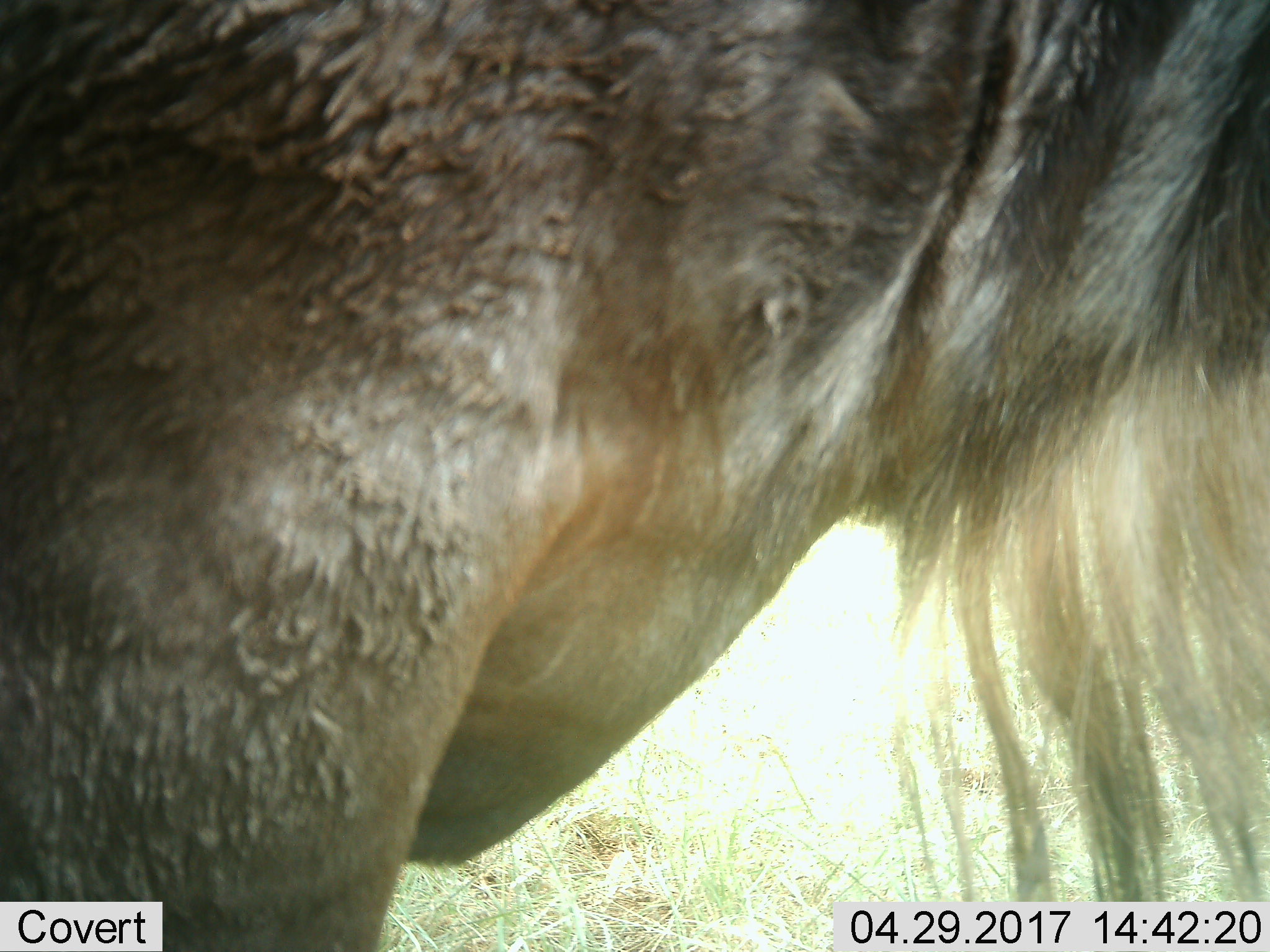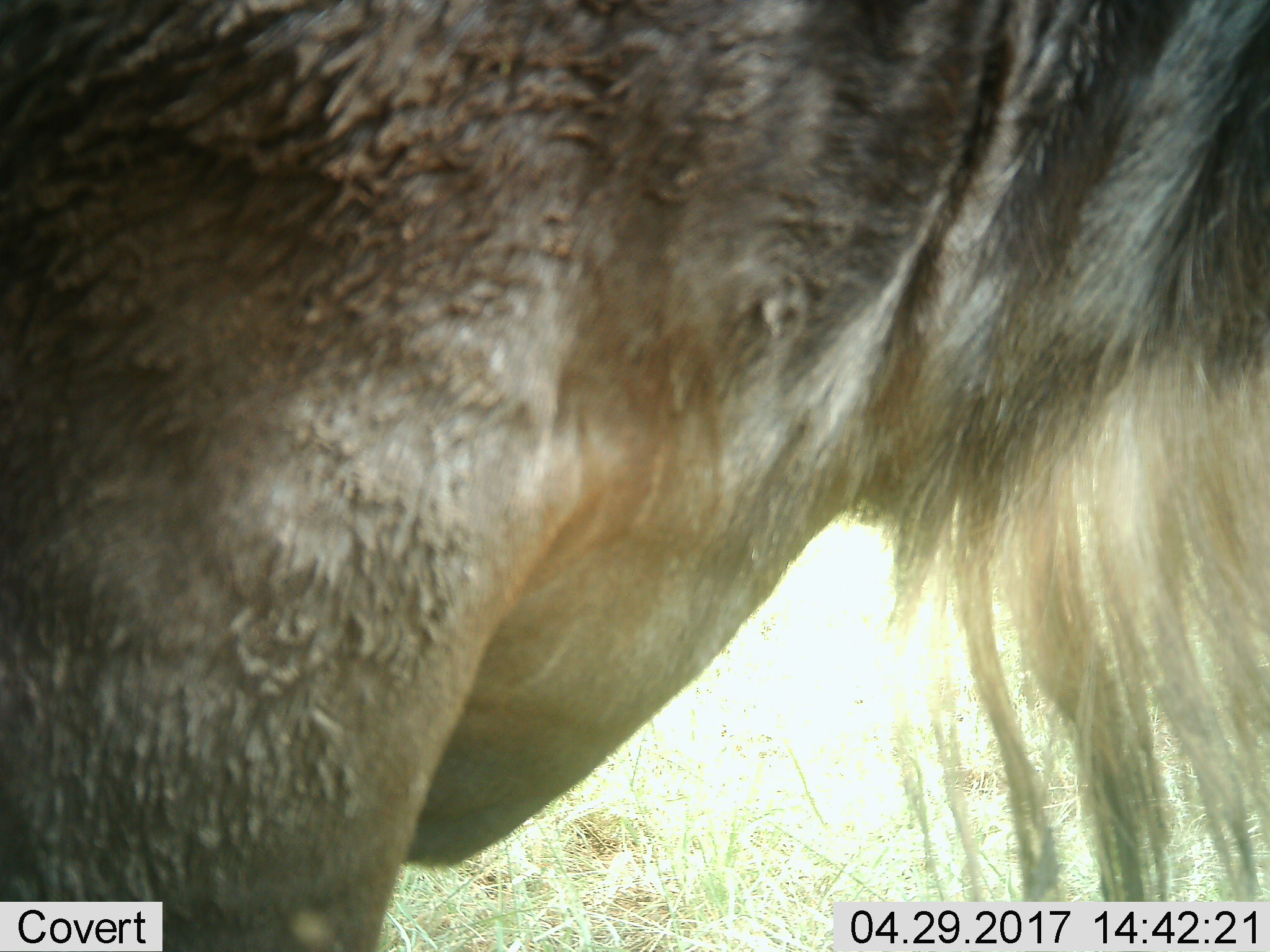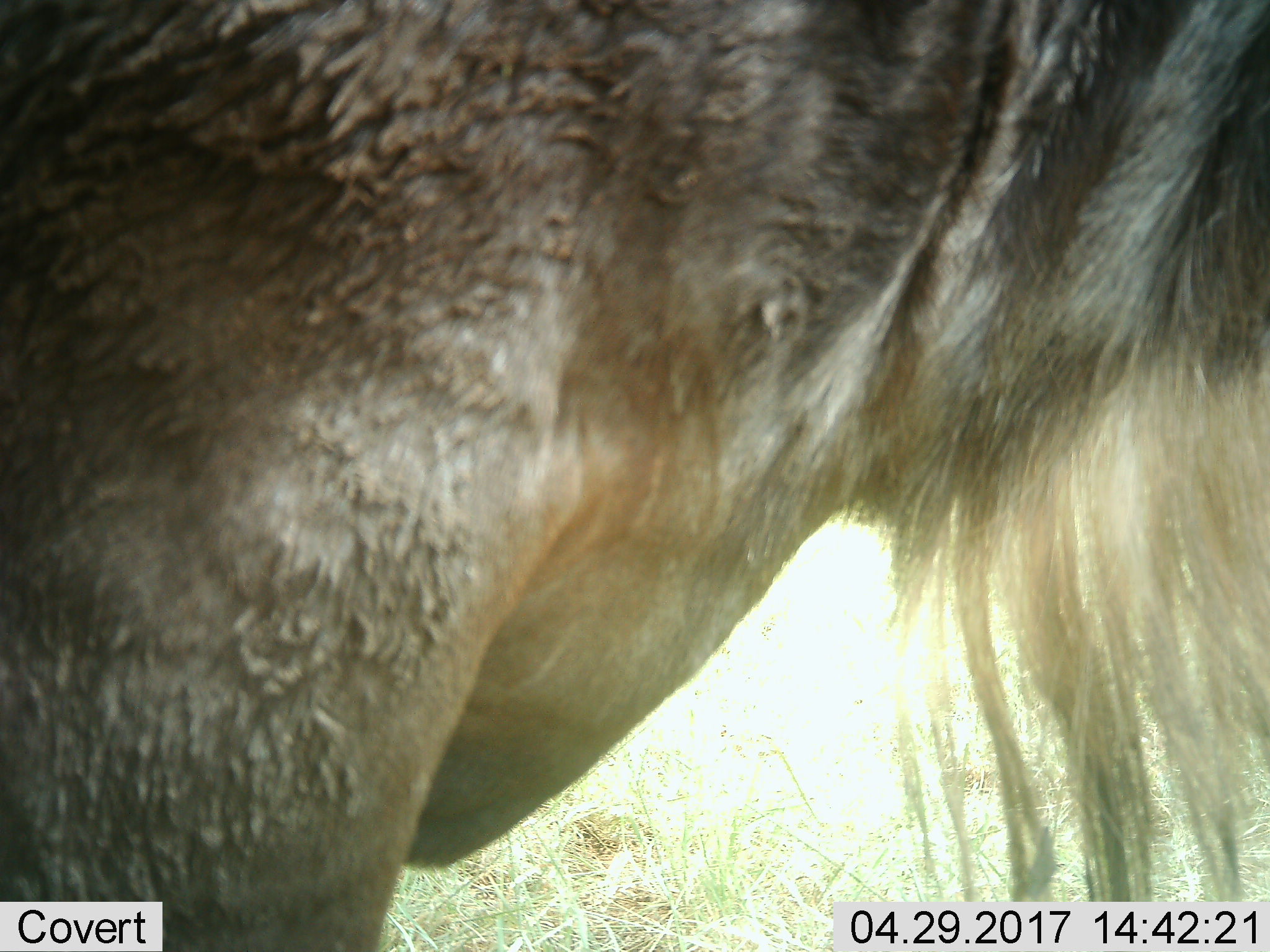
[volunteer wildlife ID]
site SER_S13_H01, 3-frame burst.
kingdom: Animalia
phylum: Chordata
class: Mammalia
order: Artiodactyla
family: Bovidae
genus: Connochaetes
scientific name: Connochaetes taurinus taurinus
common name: blue wildebeest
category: wildebeestblue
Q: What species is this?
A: Wildebeestblue (blue wildebeest) (Connochaetes taurinus taurinus).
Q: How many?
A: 1.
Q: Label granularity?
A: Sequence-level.